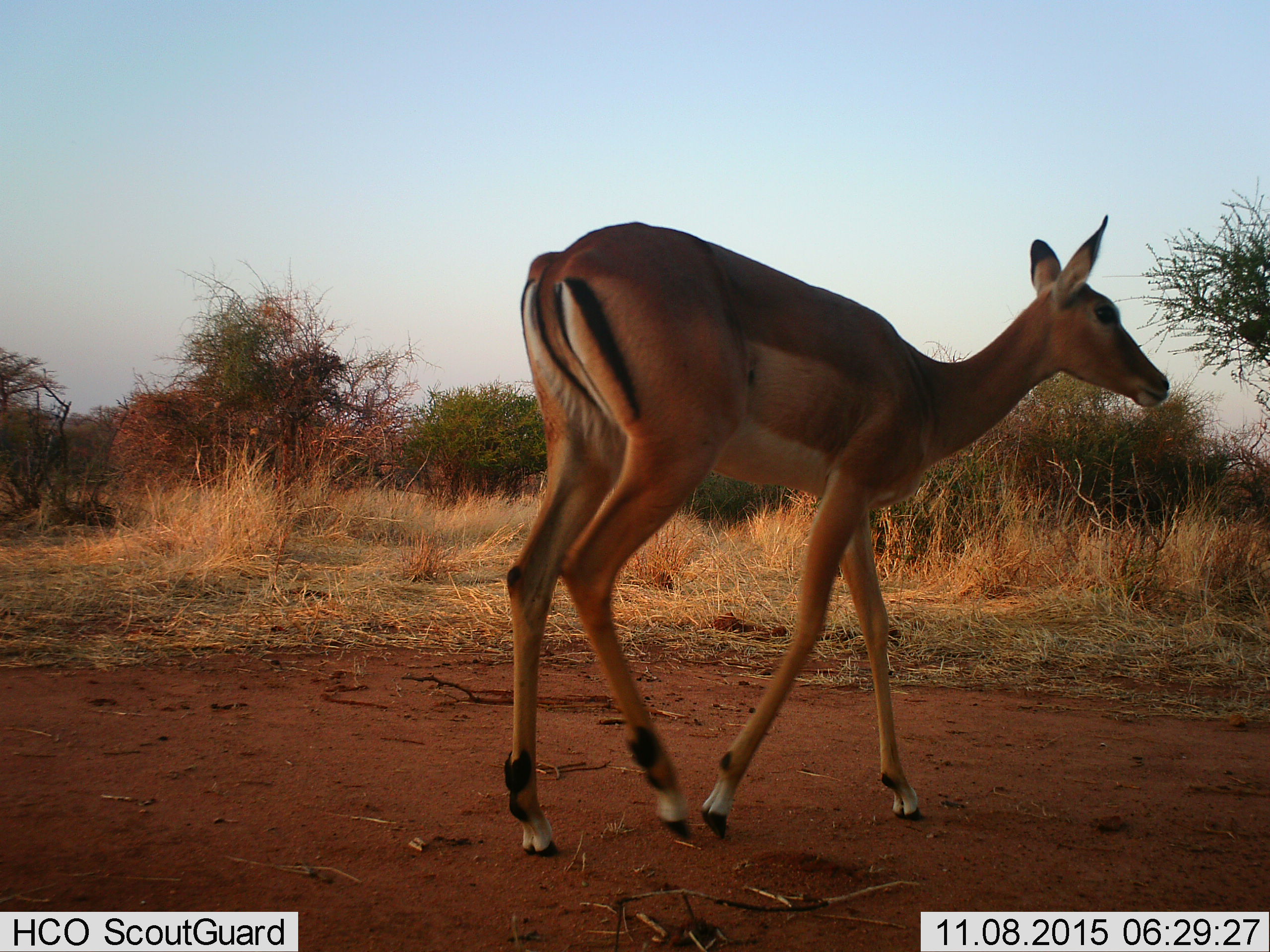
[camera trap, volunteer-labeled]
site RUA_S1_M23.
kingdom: Animalia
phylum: Chordata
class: Mammalia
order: Artiodactyla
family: Bovidae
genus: Aepyceros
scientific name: Aepyceros melampus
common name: impala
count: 1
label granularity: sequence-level